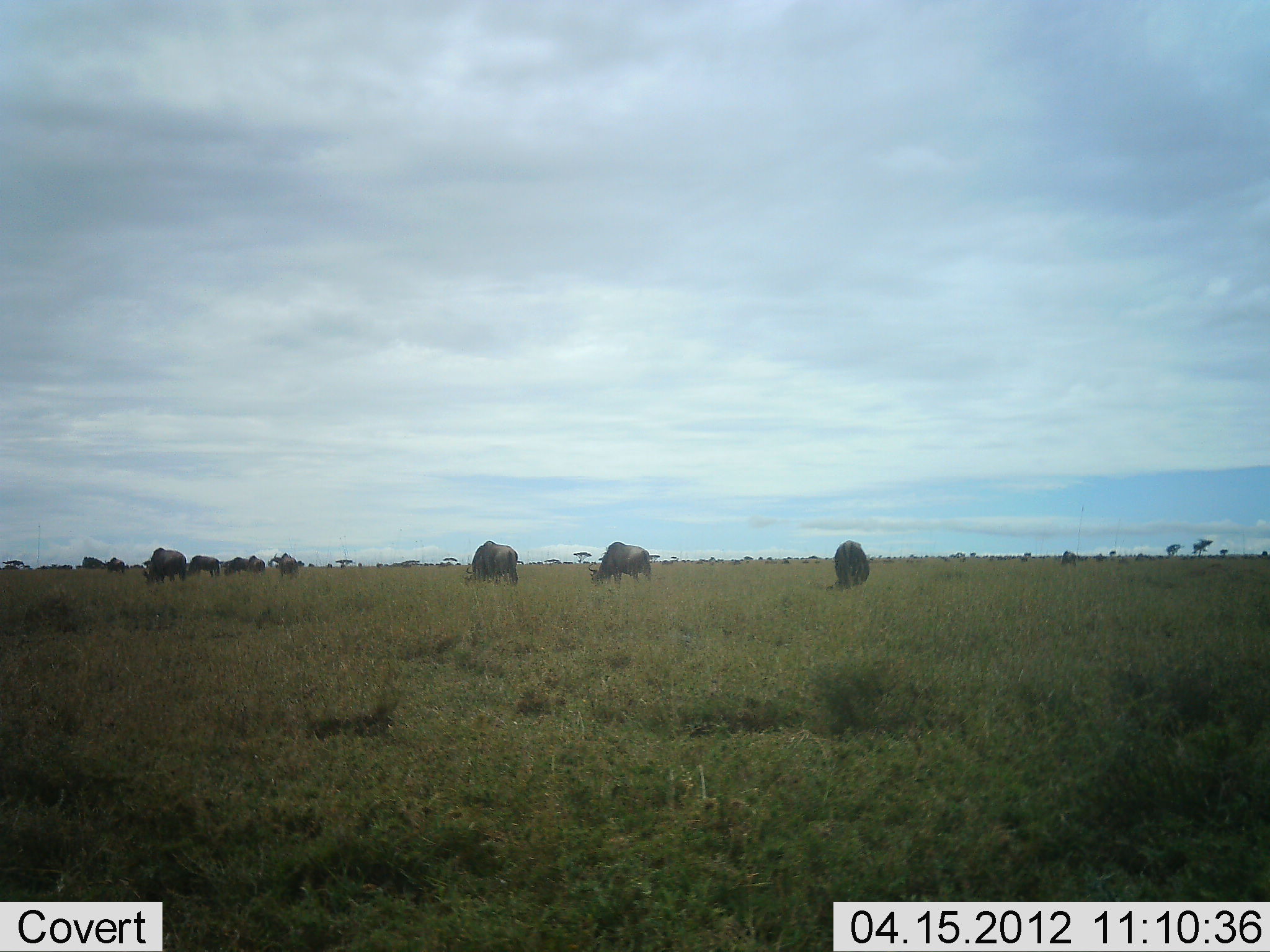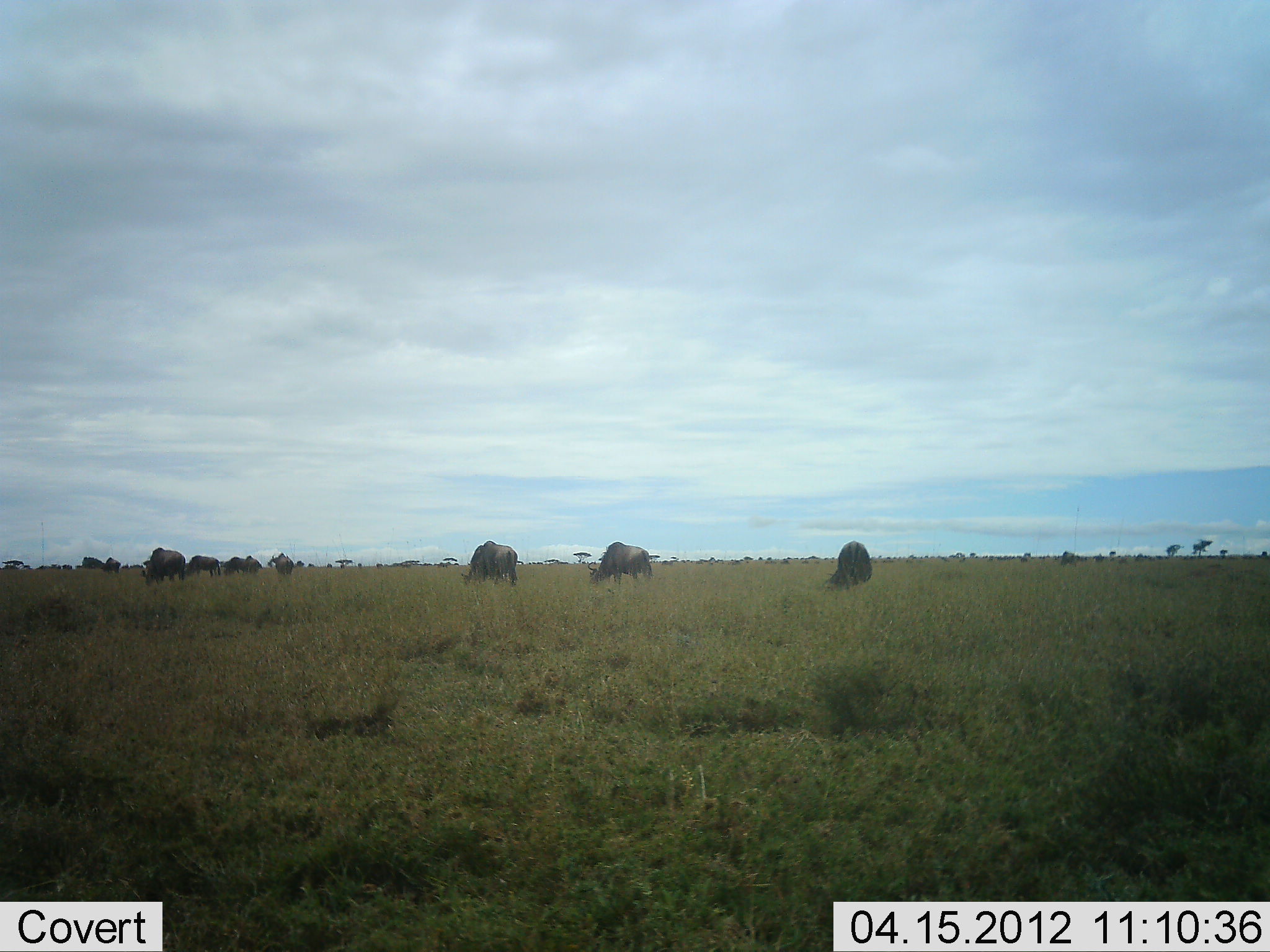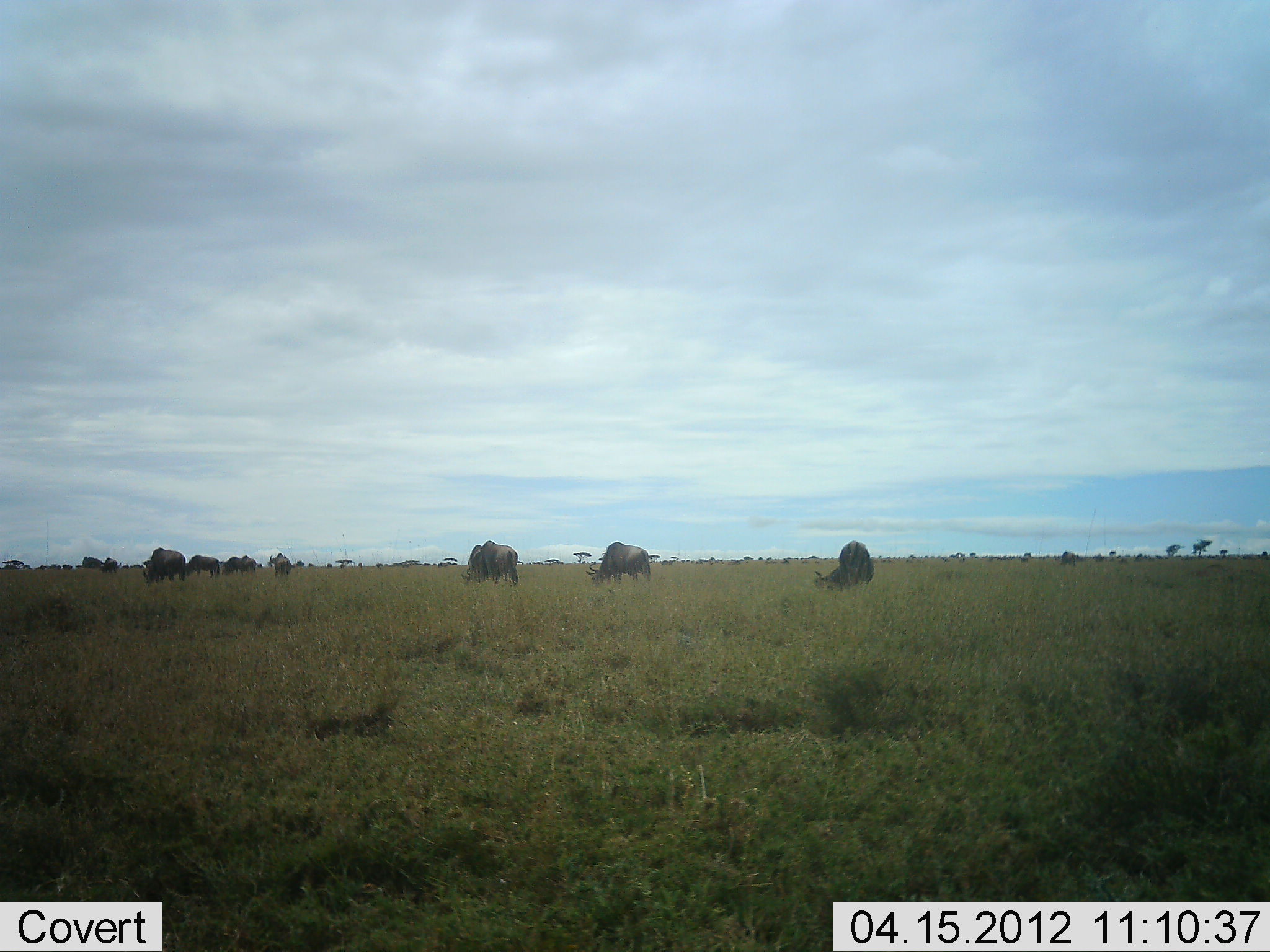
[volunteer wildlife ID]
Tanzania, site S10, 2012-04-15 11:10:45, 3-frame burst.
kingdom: Animalia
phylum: Chordata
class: Mammalia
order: Artiodactyla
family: Bovidae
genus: Connochaetes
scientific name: Connochaetes taurinus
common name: blue wildebeest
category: wildebeest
Wildebeest (blue wildebeest) (Connochaetes taurinus), count 11-50. Behavior (volunteer vote fractions): standing 22%, resting 4%, moving 9%, interacting 0%. Young present (vote fraction): 0%. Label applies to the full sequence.